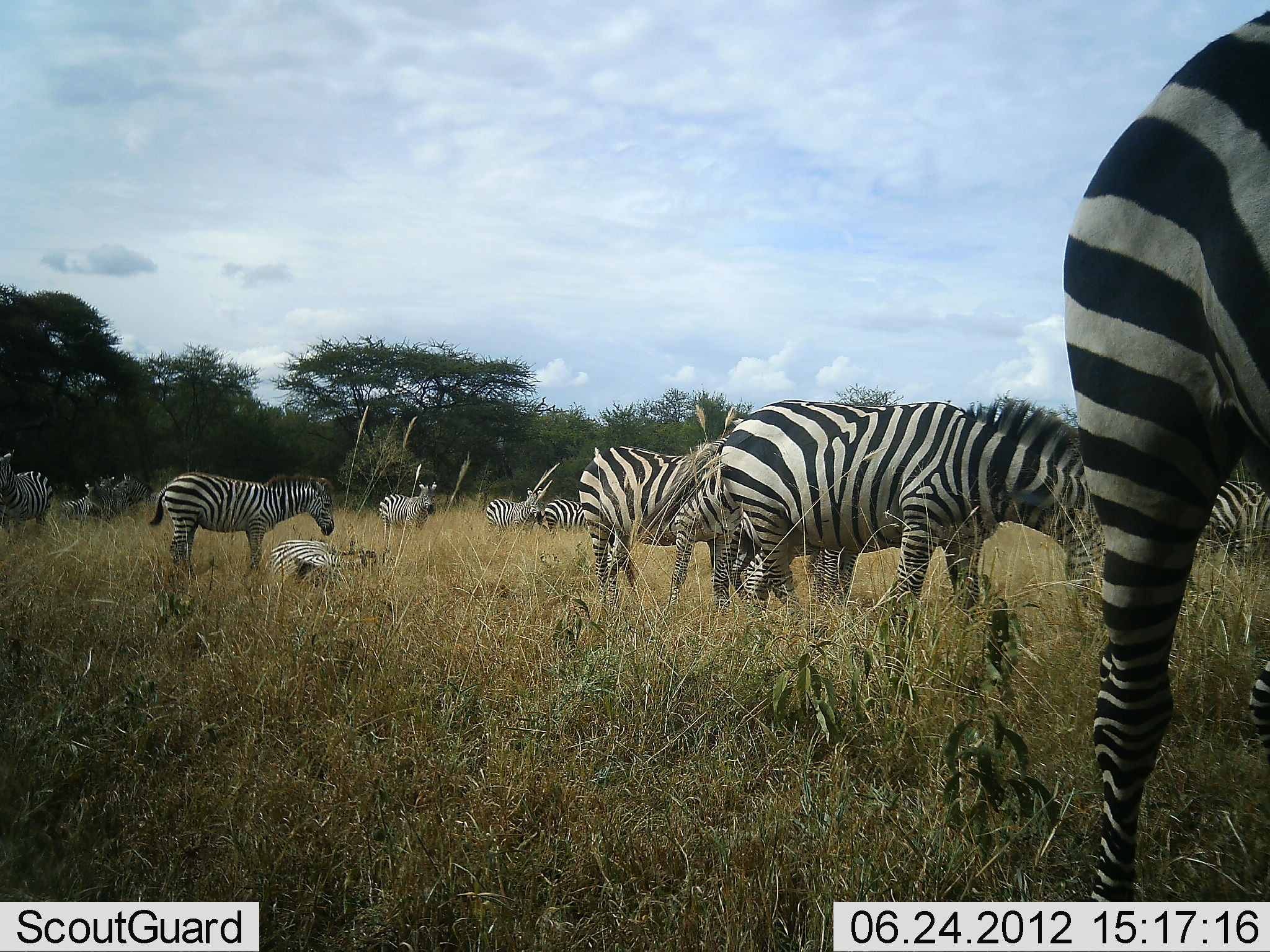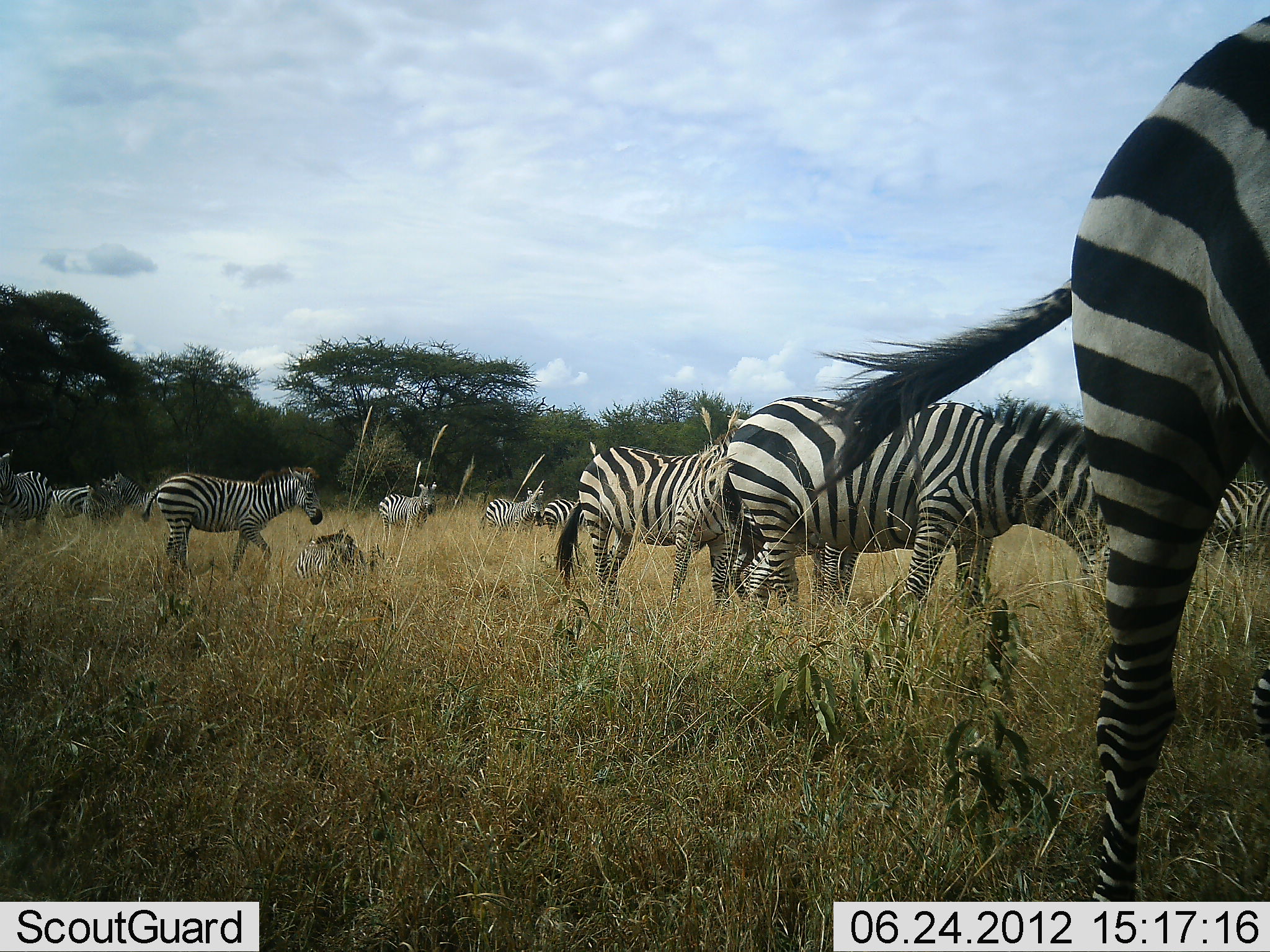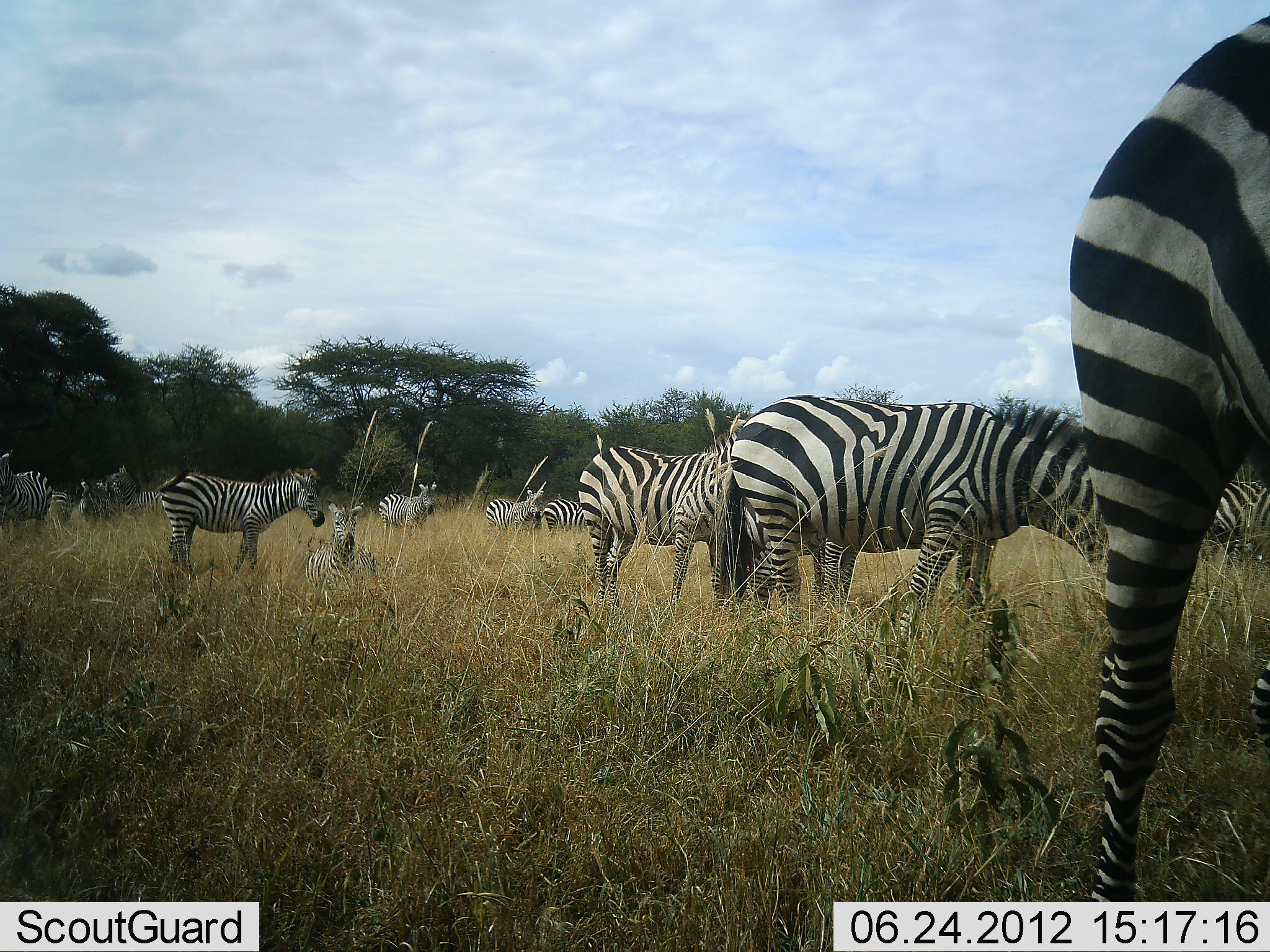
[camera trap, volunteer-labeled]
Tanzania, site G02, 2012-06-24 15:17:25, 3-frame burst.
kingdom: Animalia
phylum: Chordata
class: Mammalia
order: Perissodactyla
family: Equidae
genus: Equus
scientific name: Equus quagga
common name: plains zebra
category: zebra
Zebra (plains zebra) (Equus quagga), count 11-50. Behavior (volunteer vote fractions): standing 80%, resting 30%, moving 50%, interacting 10%. Young present (vote fraction): 10%. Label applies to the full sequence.